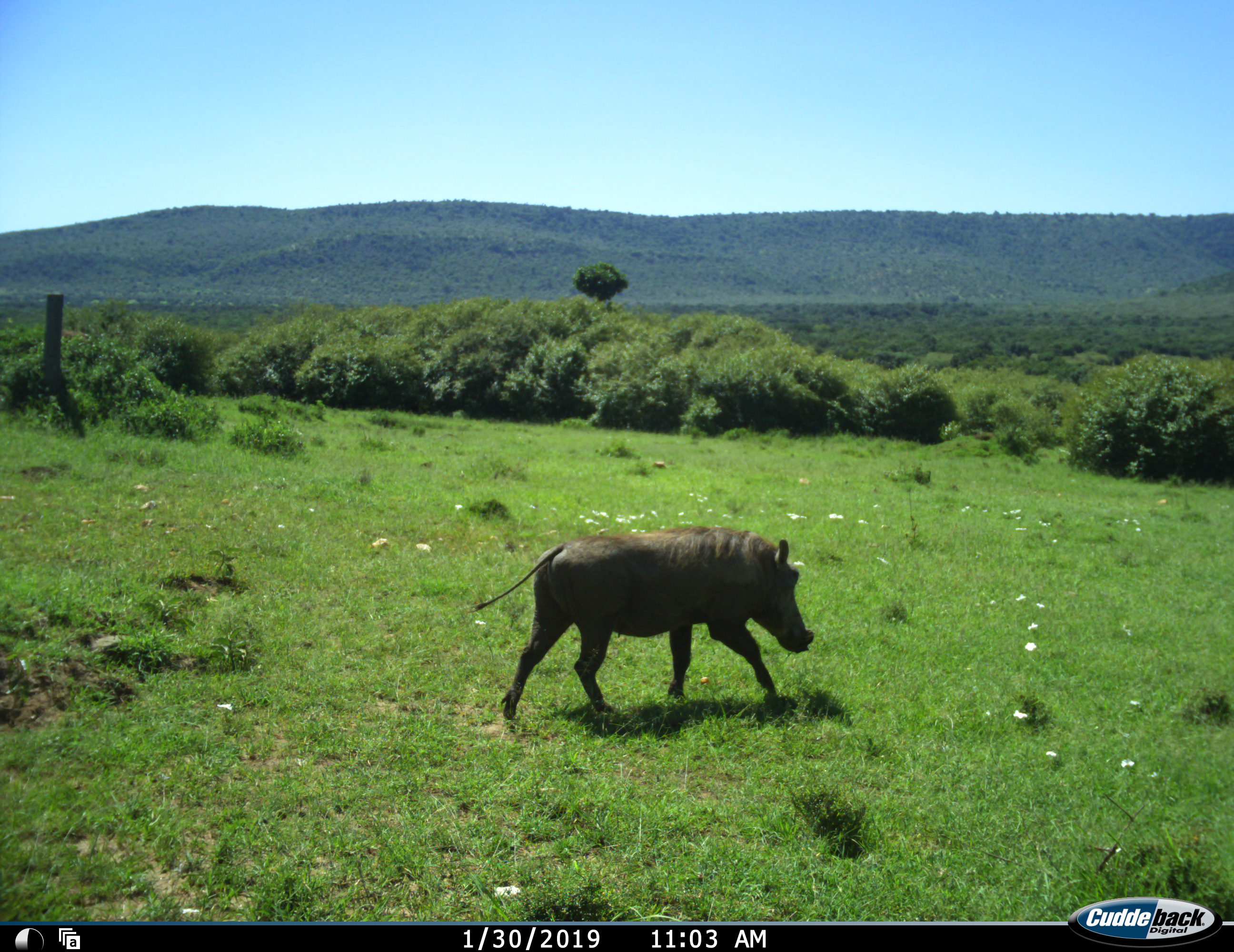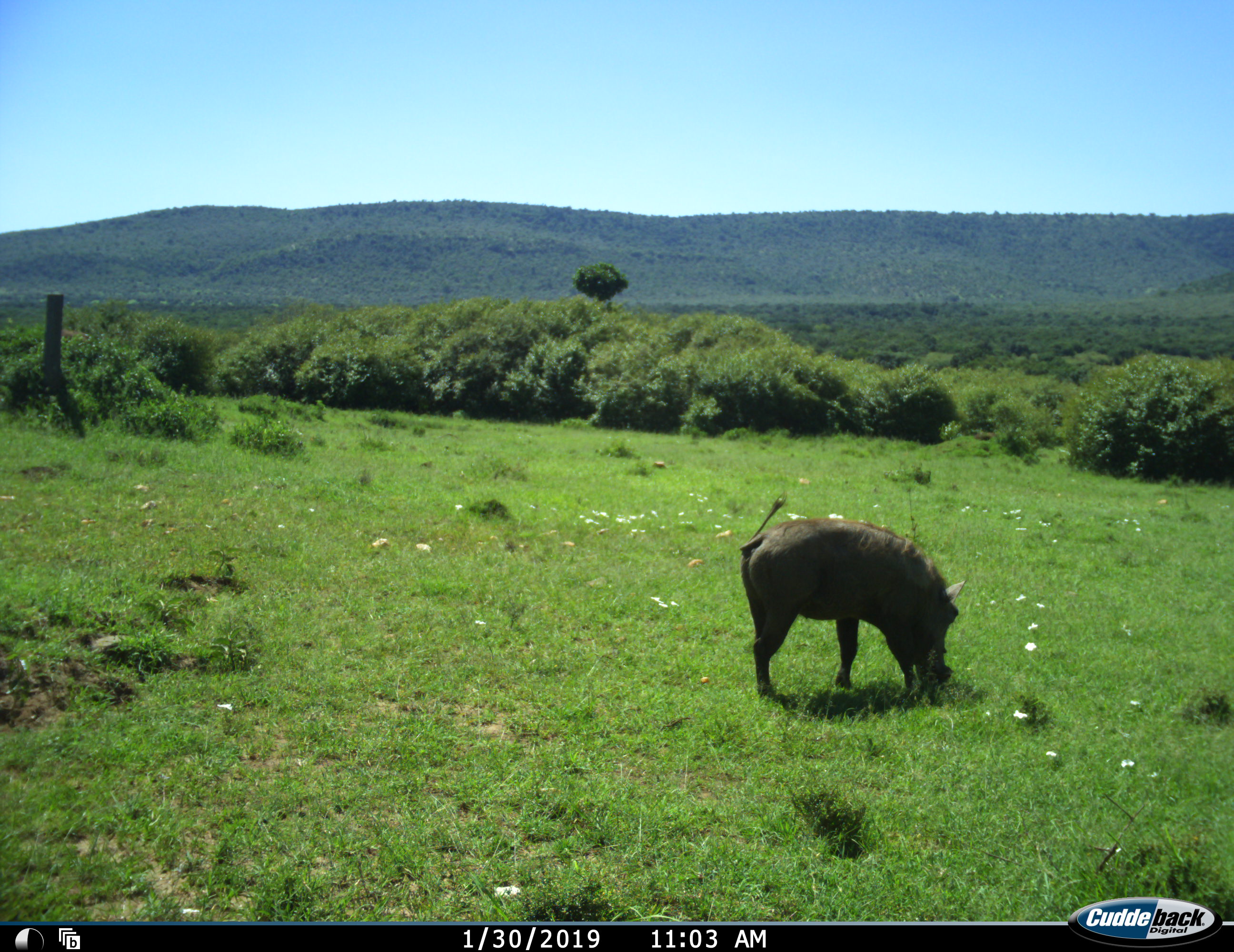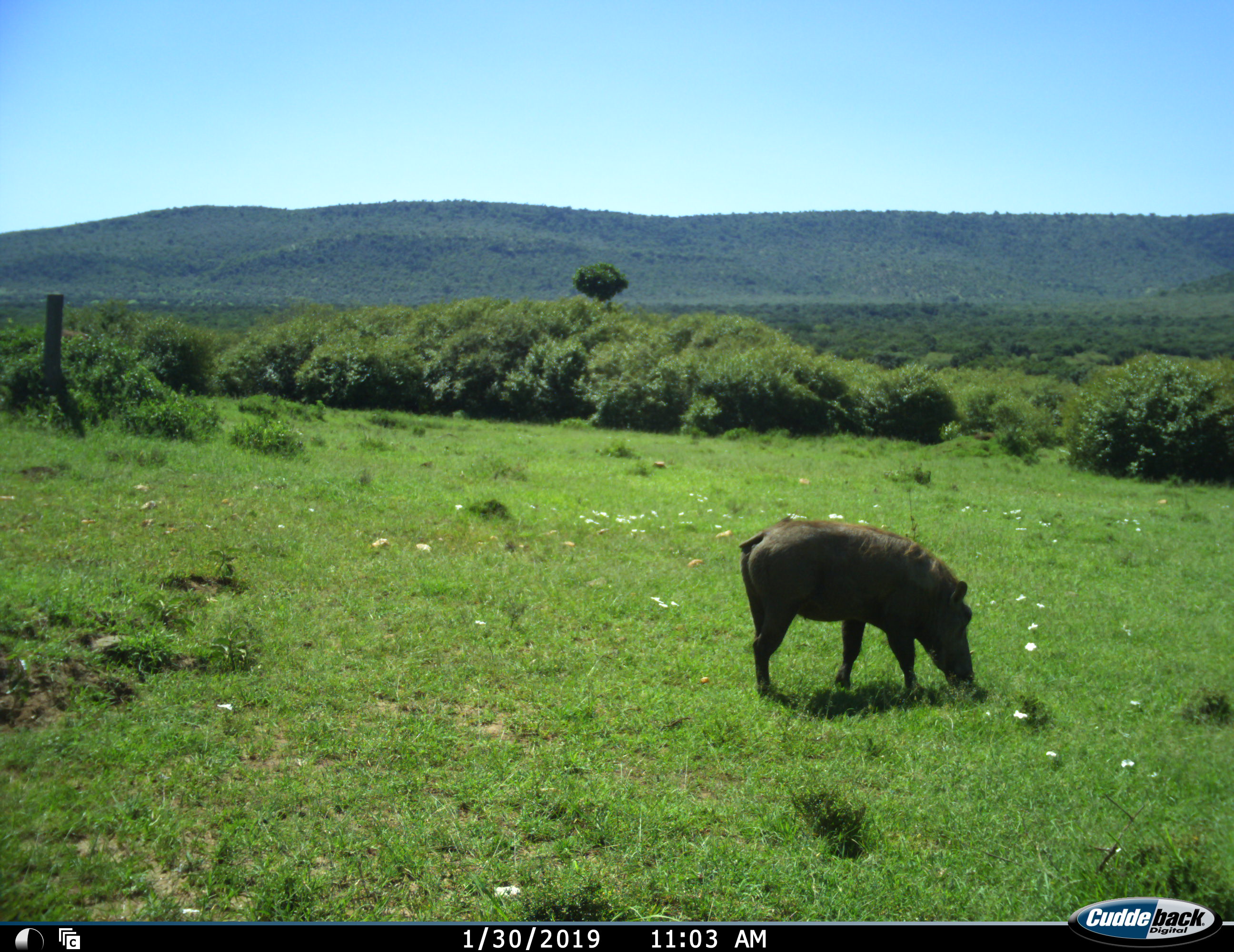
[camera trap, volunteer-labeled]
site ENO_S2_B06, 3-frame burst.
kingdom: Animalia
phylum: Chordata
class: Mammalia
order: Artiodactyla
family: Suidae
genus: Phacochoerus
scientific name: Phacochoerus africanus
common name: warthog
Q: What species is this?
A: Warthog (Phacochoerus africanus).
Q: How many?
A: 1.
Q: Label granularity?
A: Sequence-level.